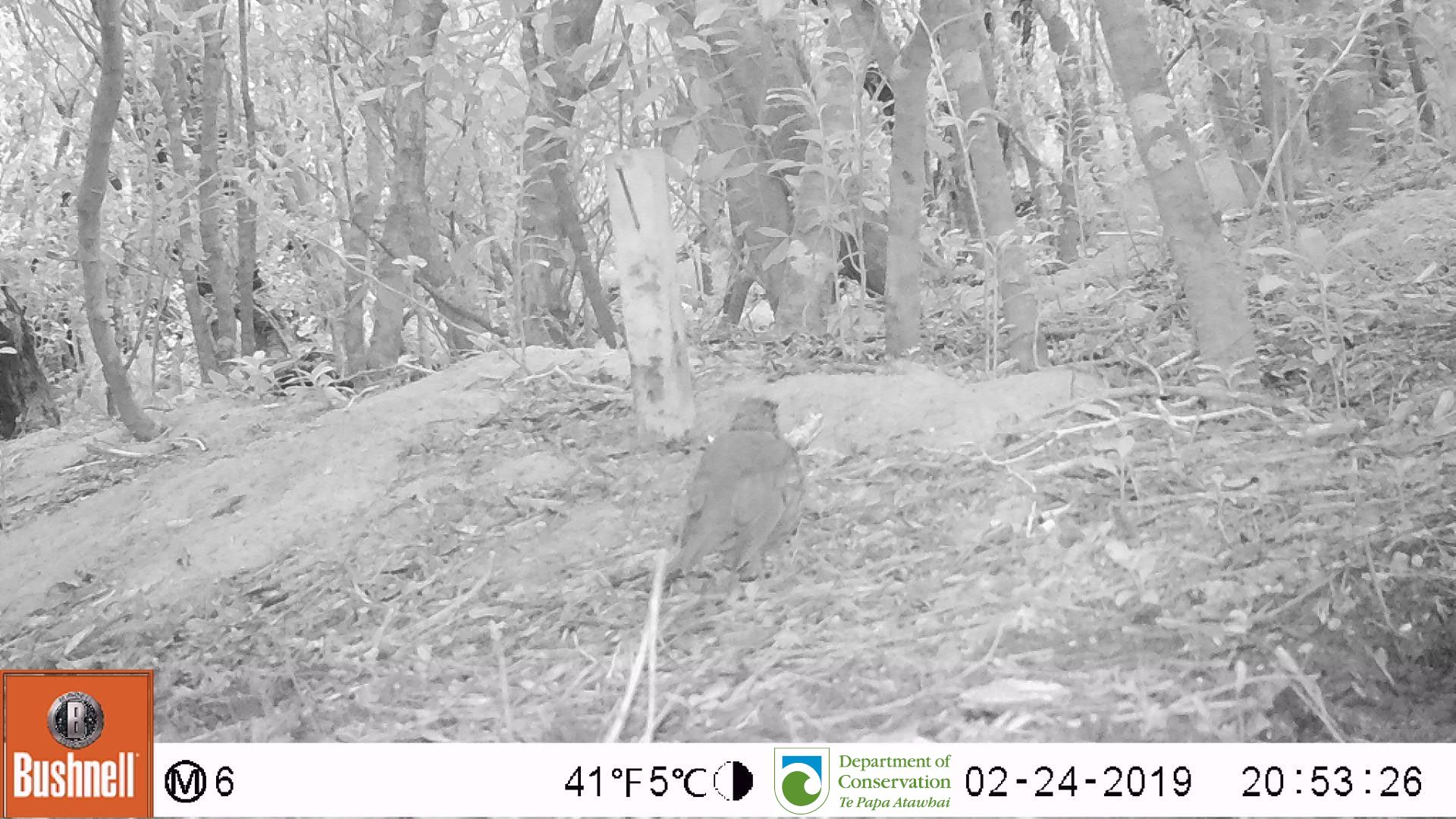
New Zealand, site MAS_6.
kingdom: Animalia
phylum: Chordata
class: Aves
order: Passeriformes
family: Turdidae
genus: Turdus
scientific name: Turdus philomelos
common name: song thrush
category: thrush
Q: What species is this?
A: Thrush (song thrush) (Turdus philomelos).